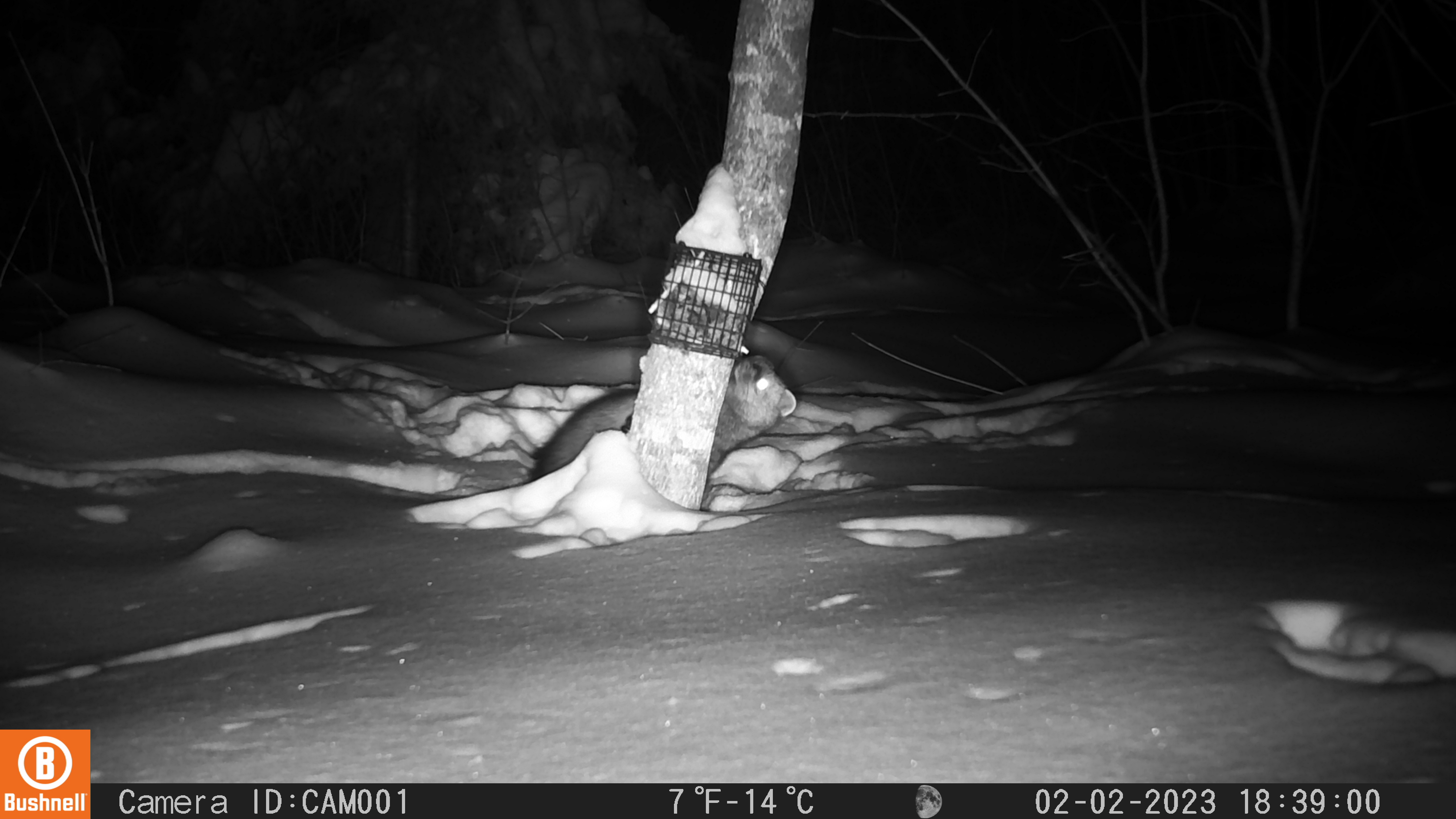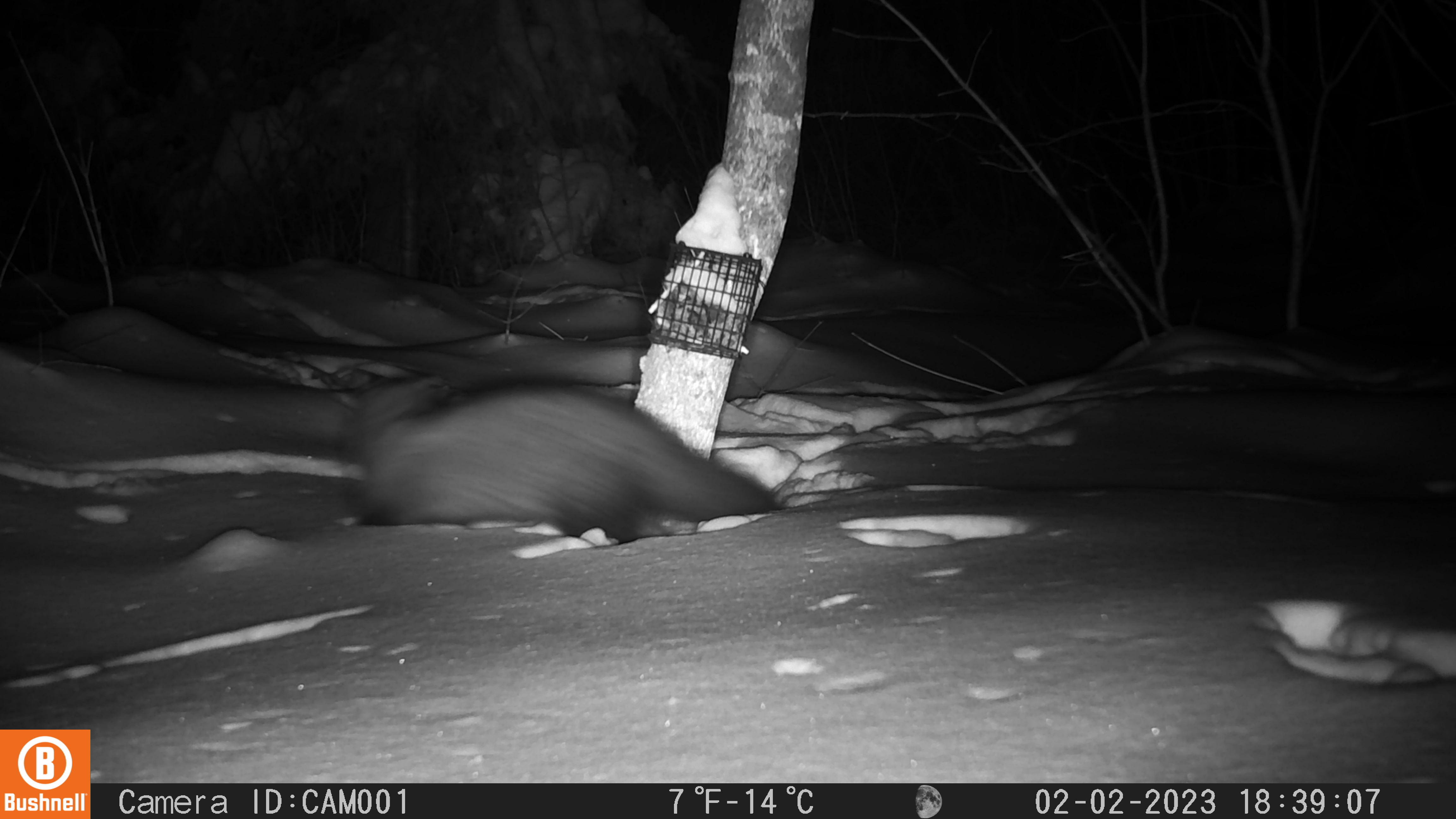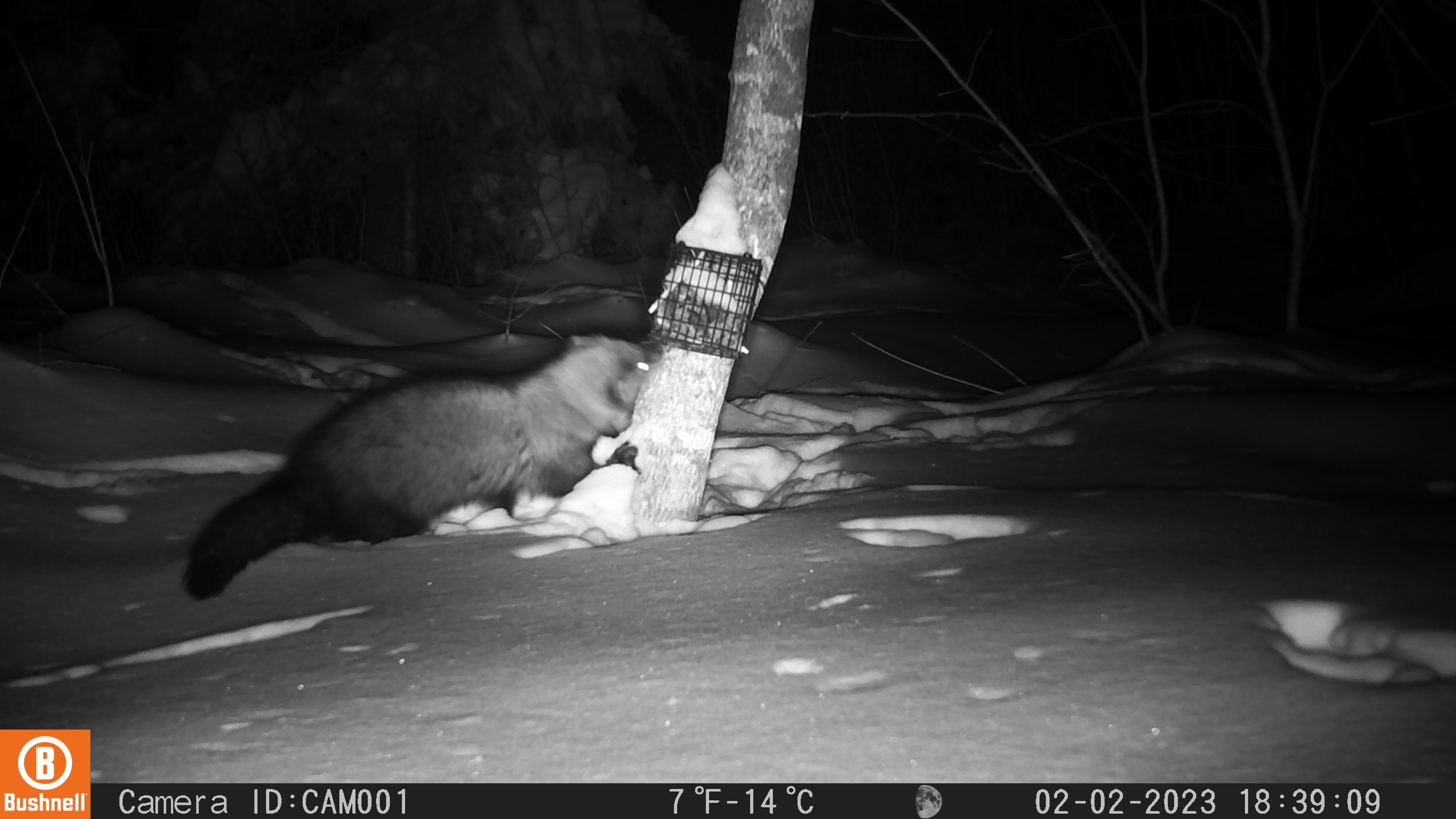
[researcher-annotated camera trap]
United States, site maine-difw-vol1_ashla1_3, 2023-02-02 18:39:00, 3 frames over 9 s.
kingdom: Animalia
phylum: Chordata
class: Mammalia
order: Carnivora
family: Mustelidae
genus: Pekania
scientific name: Pekania pennanti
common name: fisher